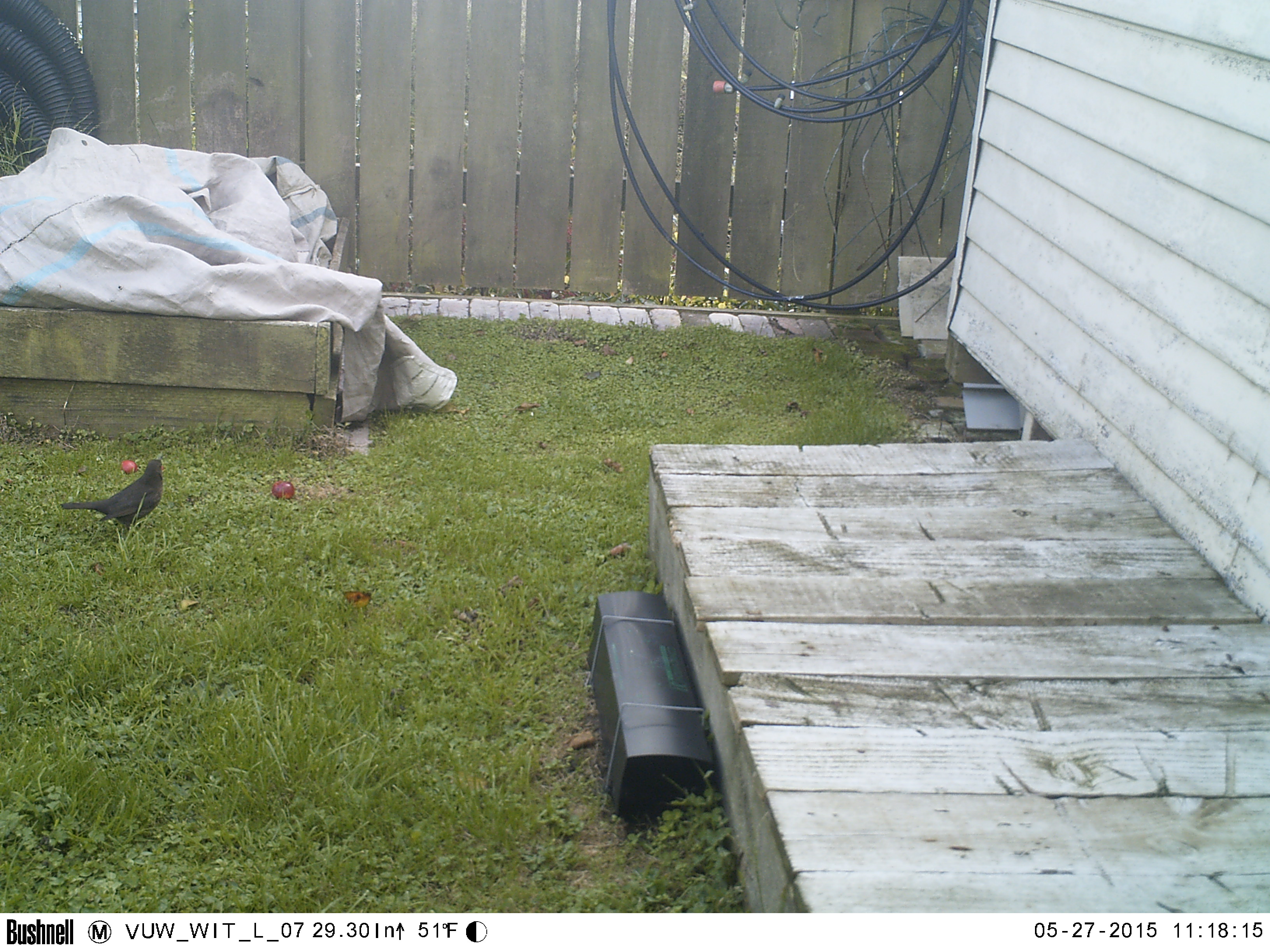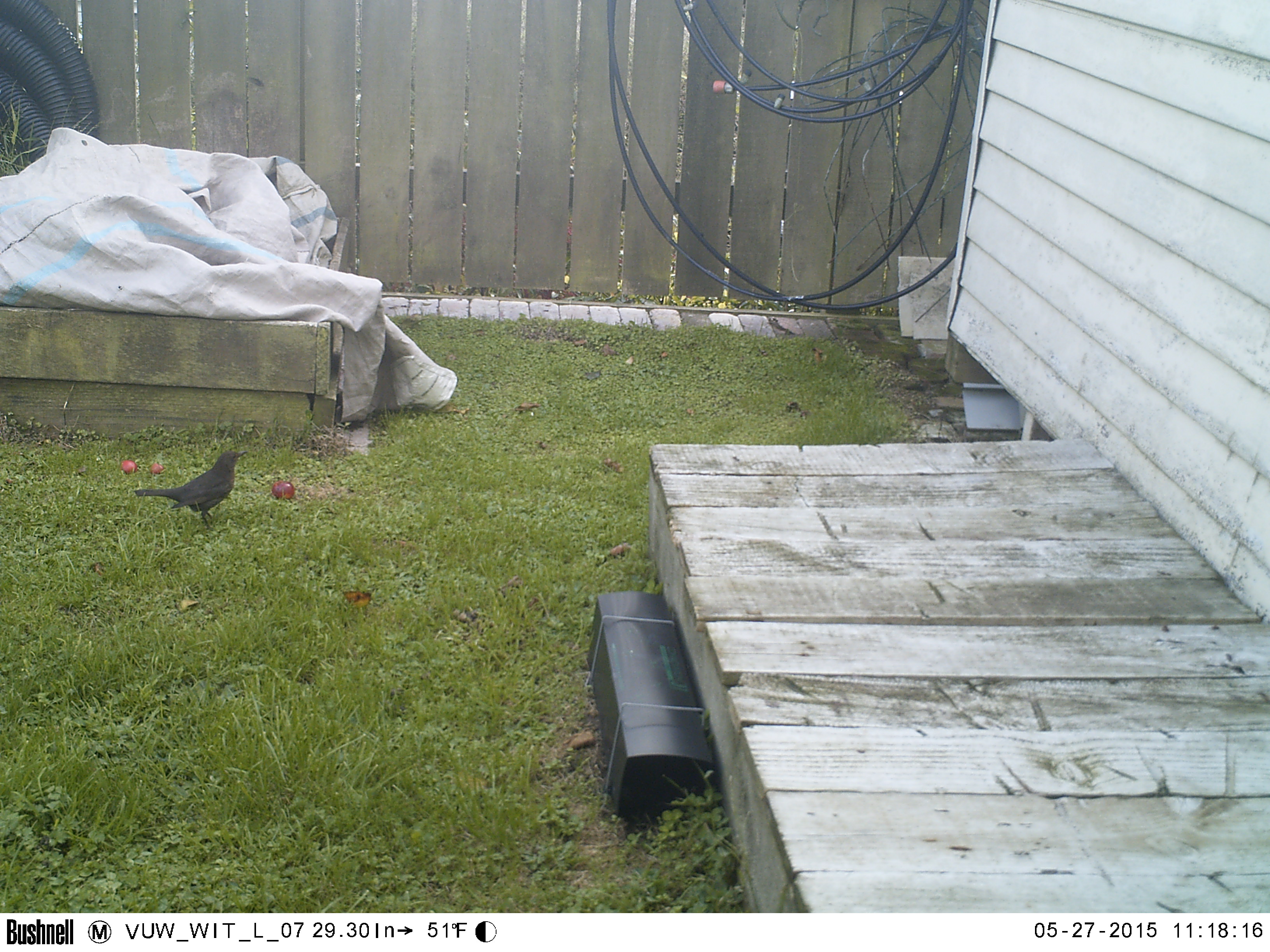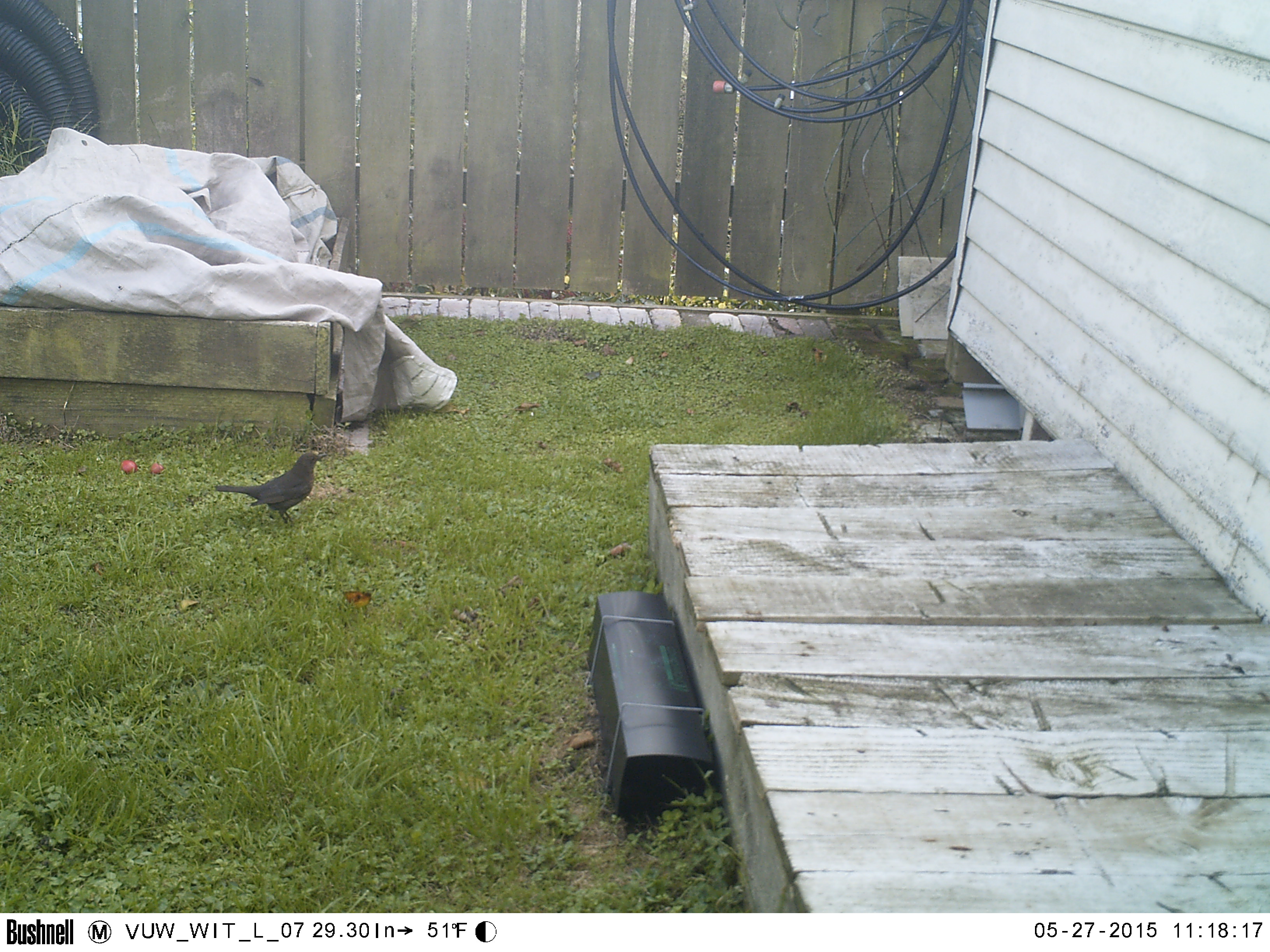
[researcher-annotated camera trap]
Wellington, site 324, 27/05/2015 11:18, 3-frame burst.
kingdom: Animalia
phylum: Chordata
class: Aves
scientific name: Aves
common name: bird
Bird (Aves).